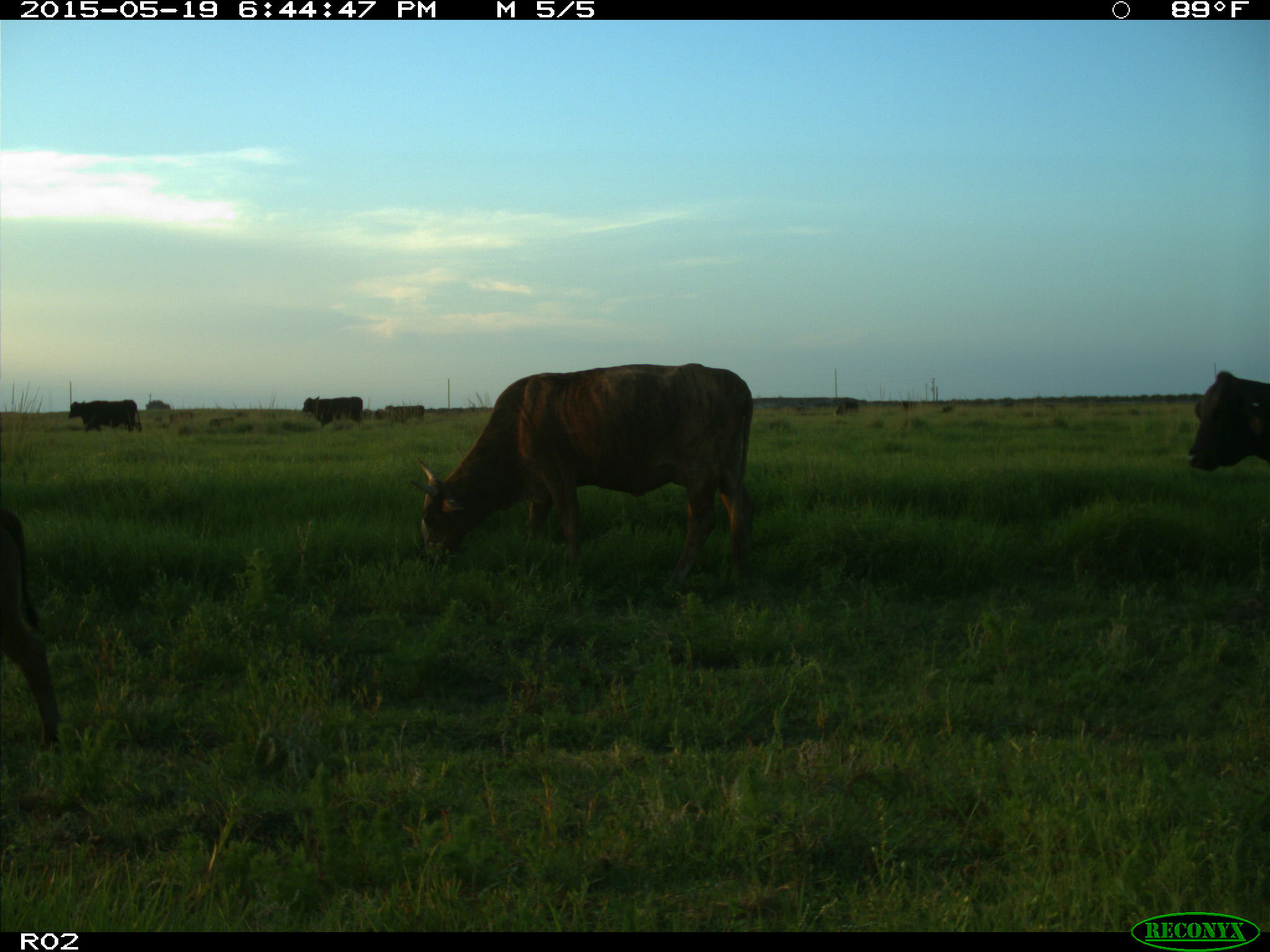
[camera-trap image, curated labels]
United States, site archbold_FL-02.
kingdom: Animalia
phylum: Chordata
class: Mammalia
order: Artiodactyla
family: Bovidae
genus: Bos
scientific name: Bos taurus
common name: domestic cow